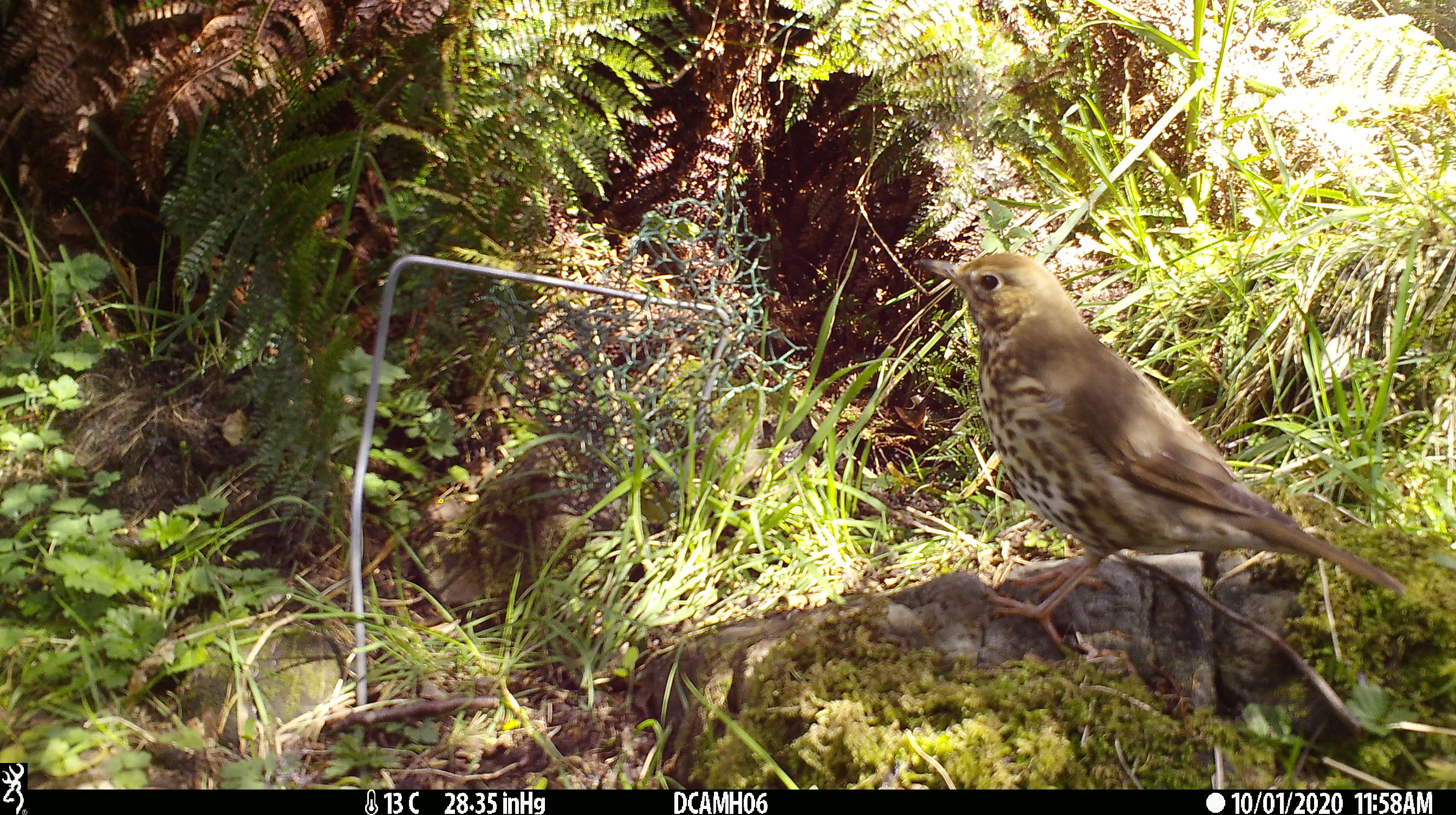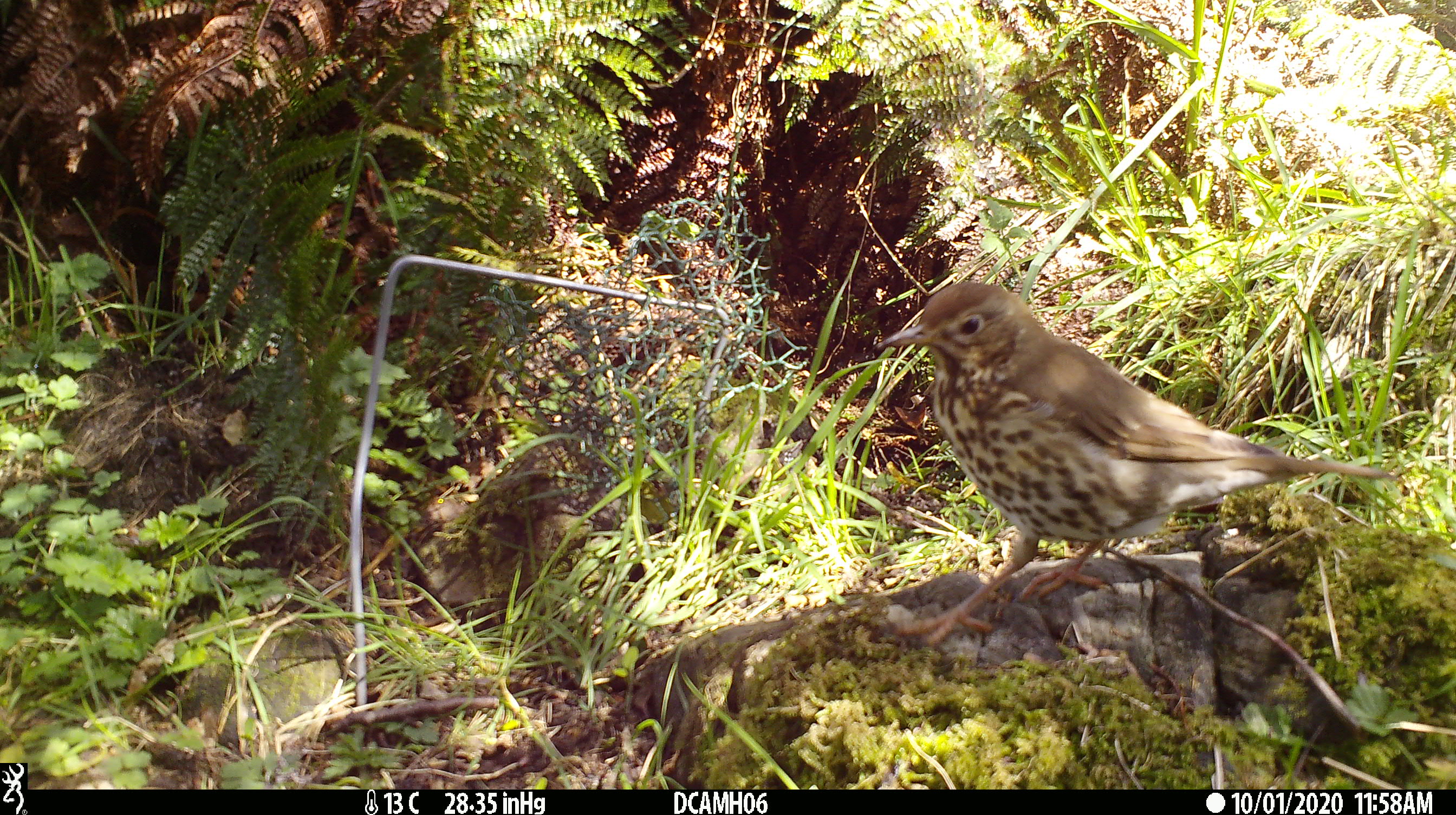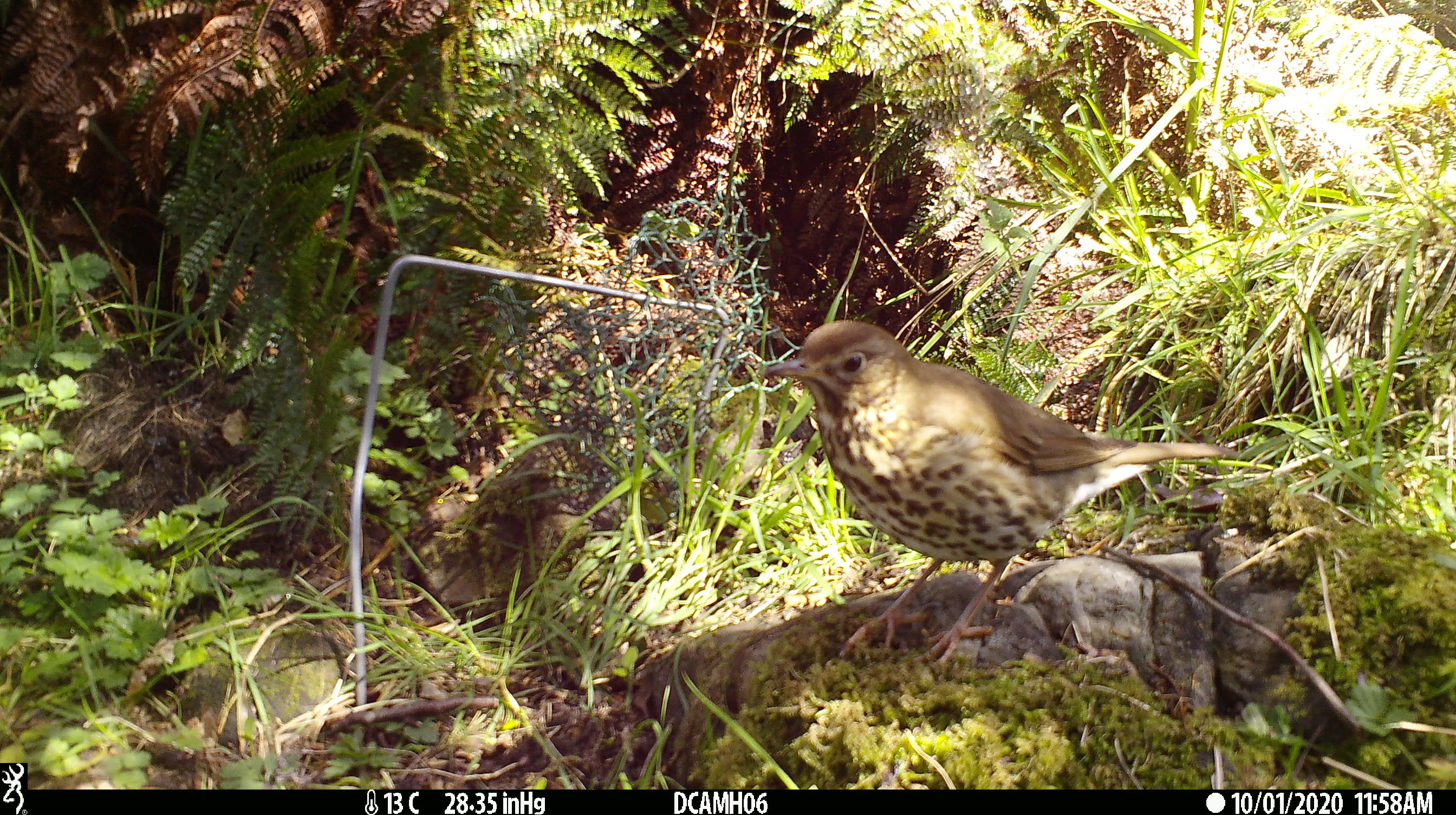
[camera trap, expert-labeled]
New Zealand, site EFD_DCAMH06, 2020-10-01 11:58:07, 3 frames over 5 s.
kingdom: Animalia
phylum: Chordata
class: Aves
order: Passeriformes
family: Turdidae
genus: Turdus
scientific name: Turdus philomelos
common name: song thrush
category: thrush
Thrush (song thrush) (Turdus philomelos).